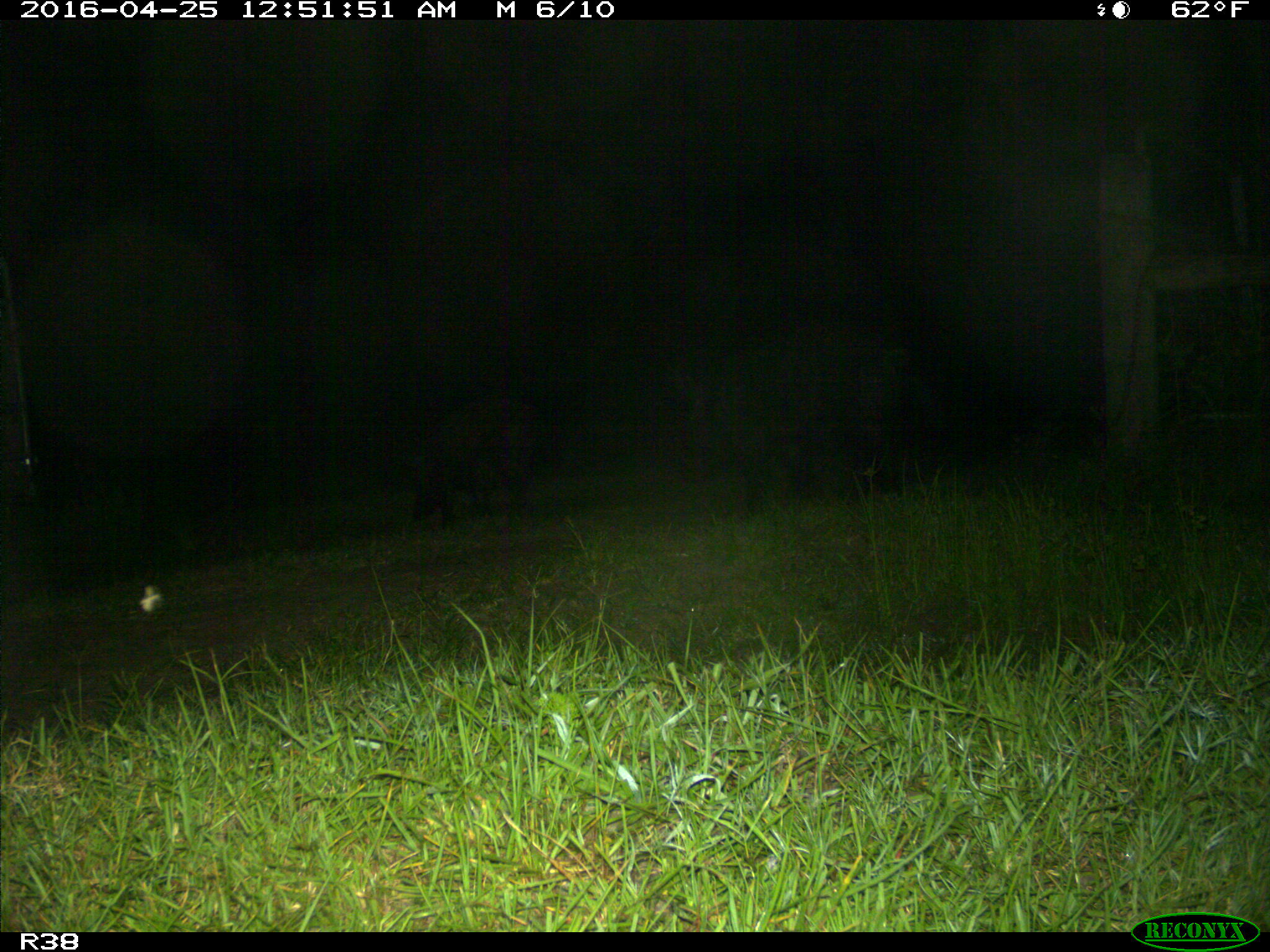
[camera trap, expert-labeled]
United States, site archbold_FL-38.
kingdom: Animalia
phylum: Chordata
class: Mammalia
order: Artiodactyla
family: Suidae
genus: Sus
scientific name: Sus scrofa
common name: wild boar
Sus scrofa (wild boar).